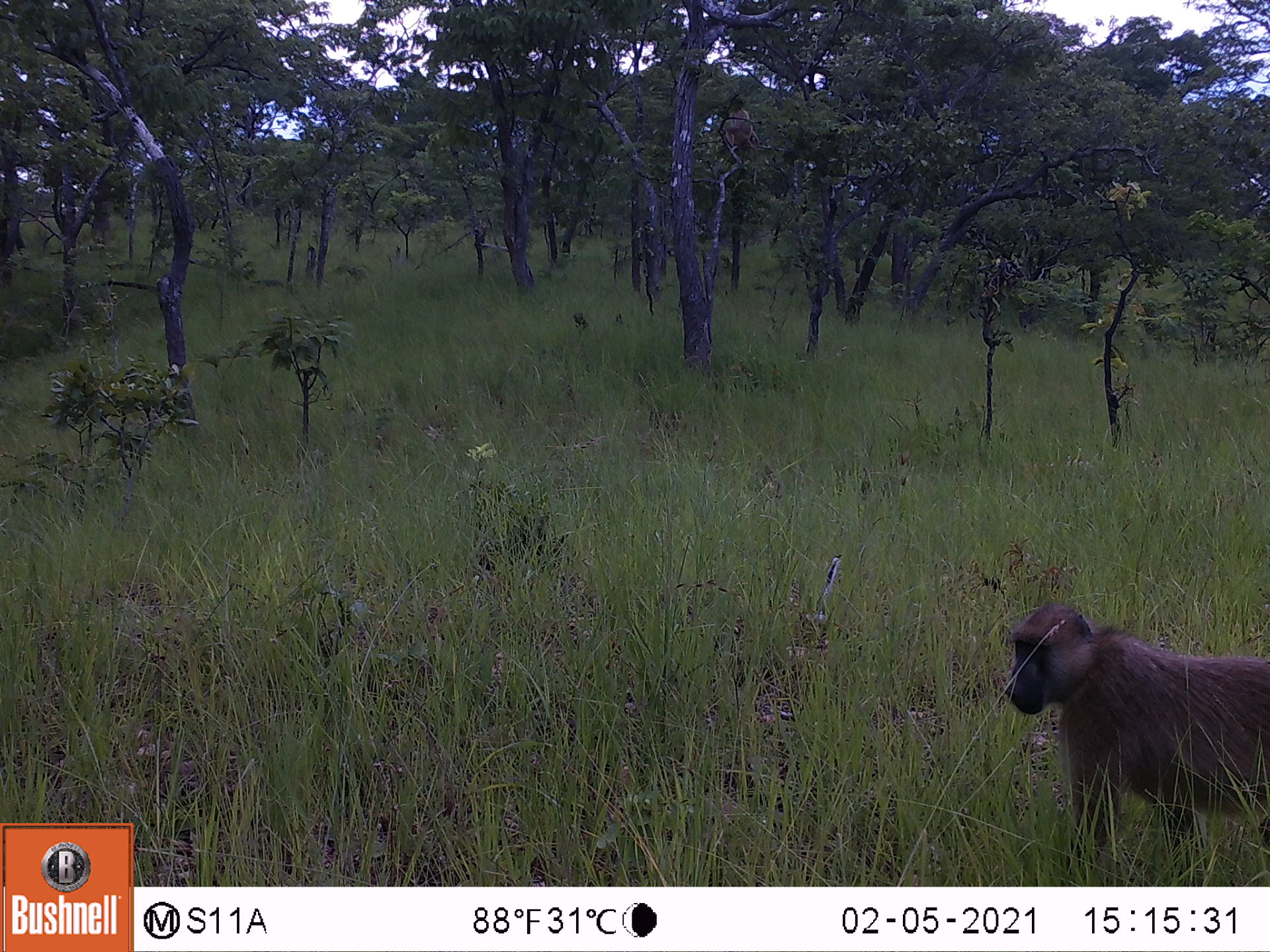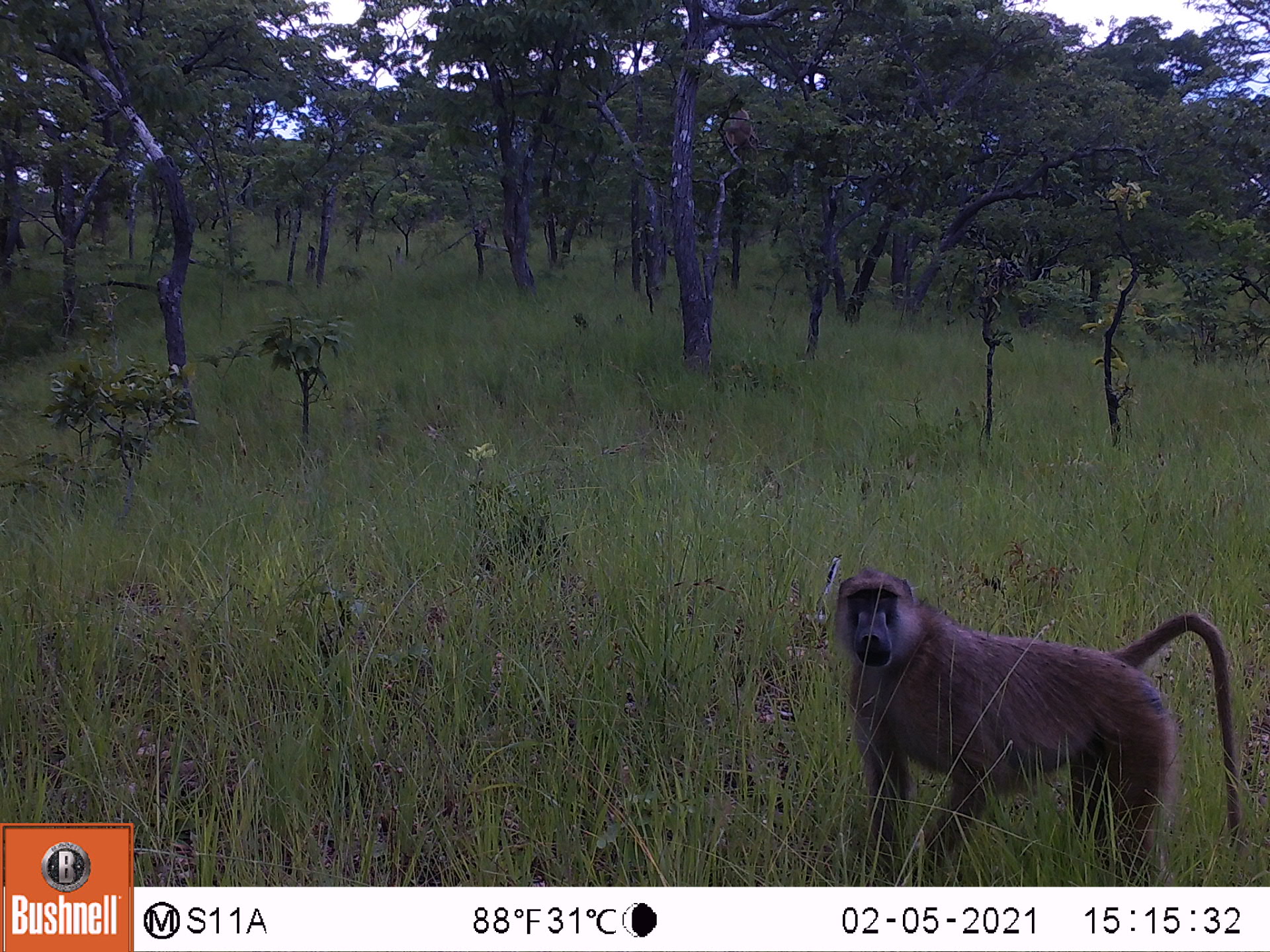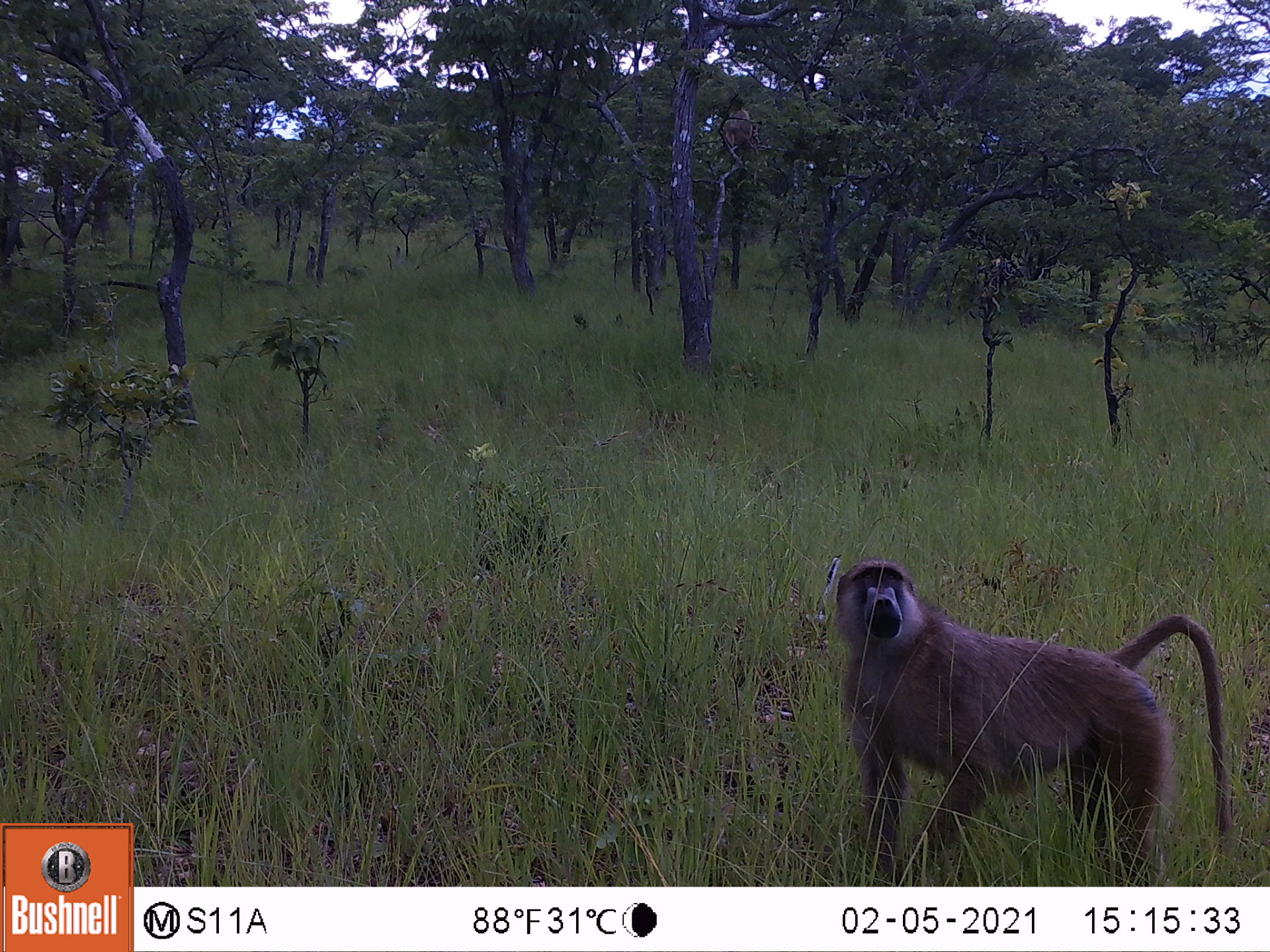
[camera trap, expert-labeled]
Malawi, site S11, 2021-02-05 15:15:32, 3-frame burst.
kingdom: Animalia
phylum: Chordata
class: Mammalia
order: Primates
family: Cercopithecidae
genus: Papio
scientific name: Papio cynocephalus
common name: yellow baboon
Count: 1.